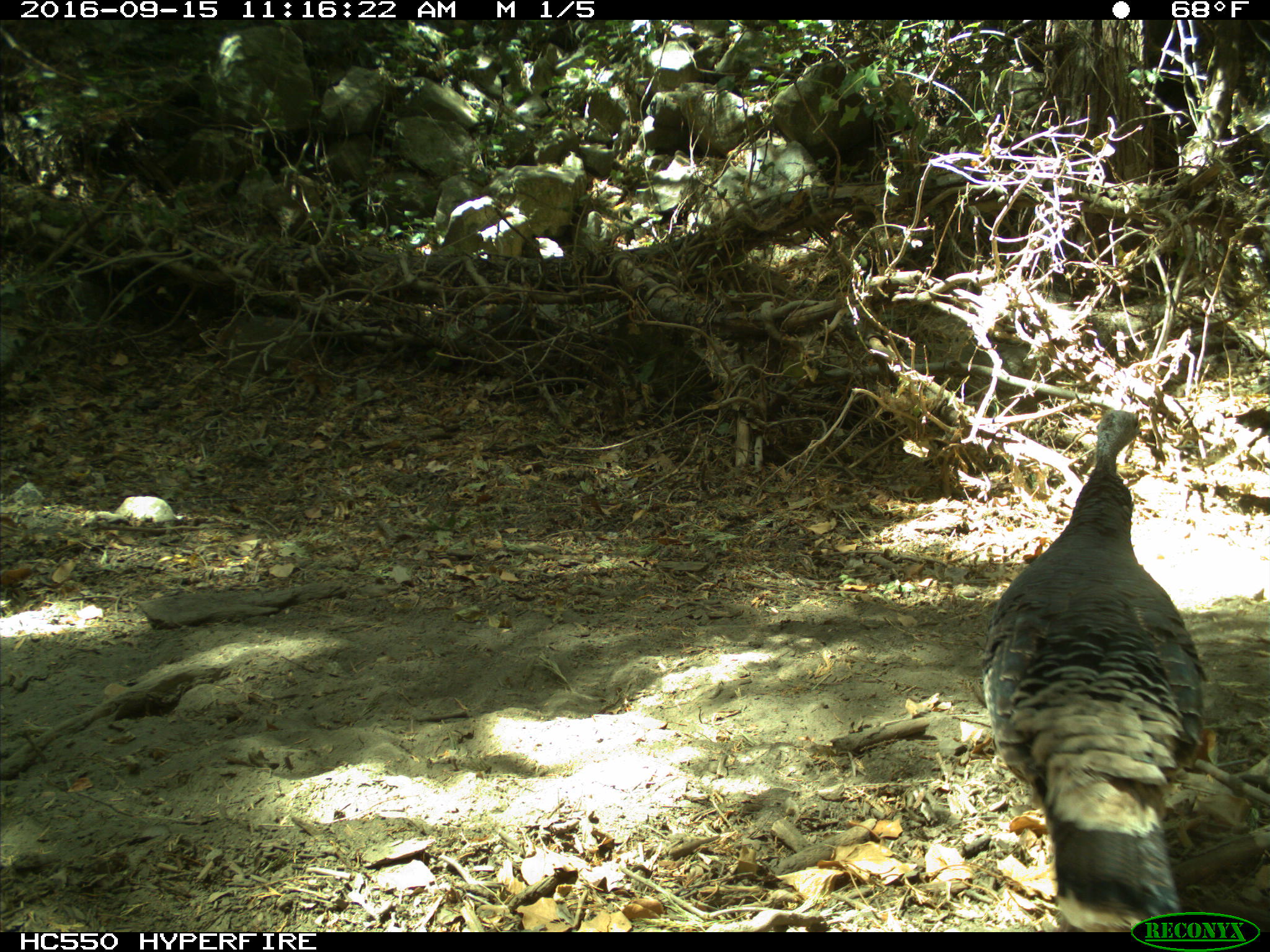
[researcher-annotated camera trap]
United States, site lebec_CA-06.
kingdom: Animalia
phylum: Chordata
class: Aves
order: Galliformes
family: Phasianidae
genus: Meleagris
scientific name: Meleagris gallopavo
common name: wild turkey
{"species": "Meleagris gallopavo (wild turkey)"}